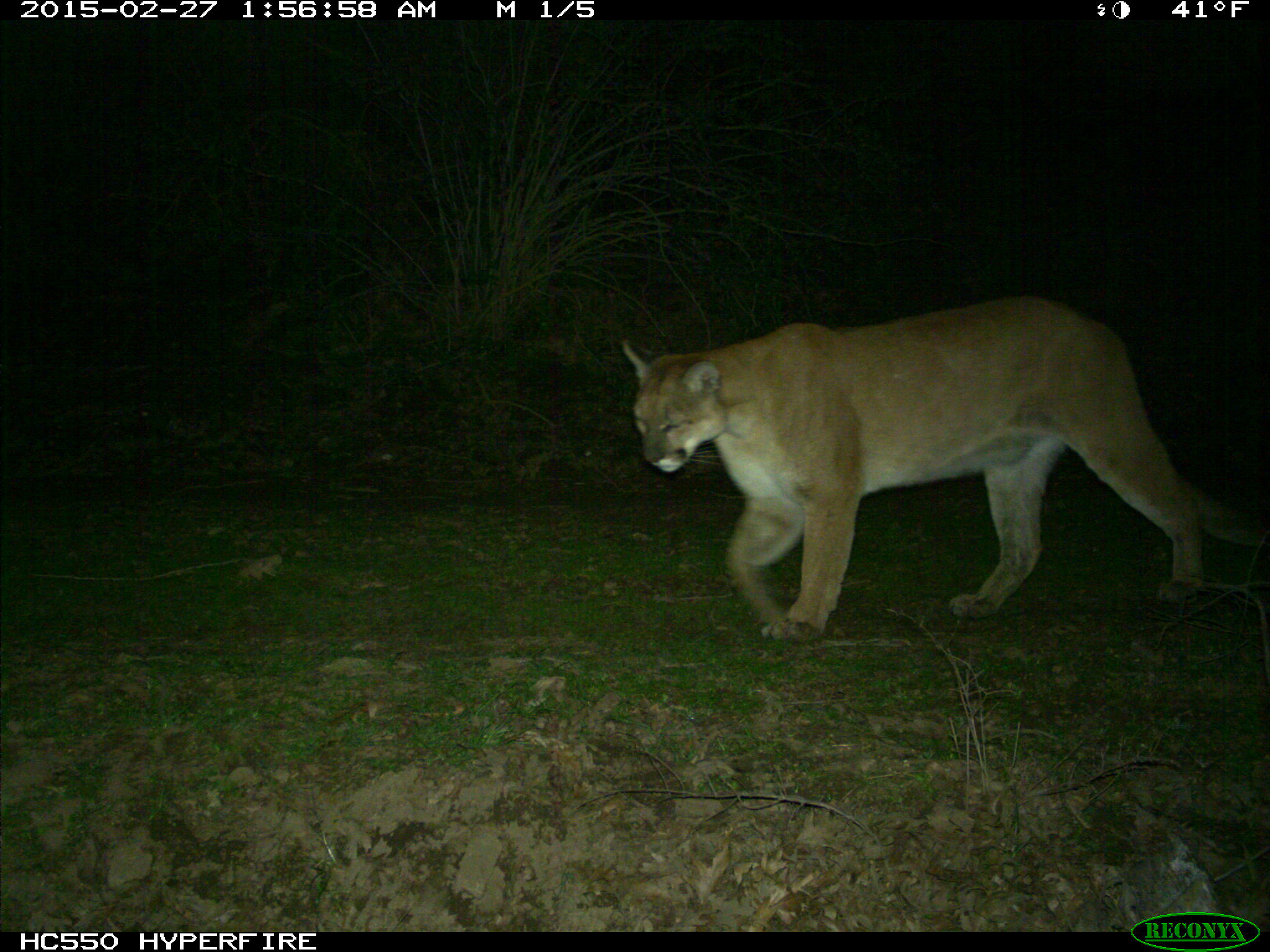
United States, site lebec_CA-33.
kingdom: Animalia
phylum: Chordata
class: Mammalia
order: Carnivora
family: Felidae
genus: Puma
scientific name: Puma concolor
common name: mountain lion